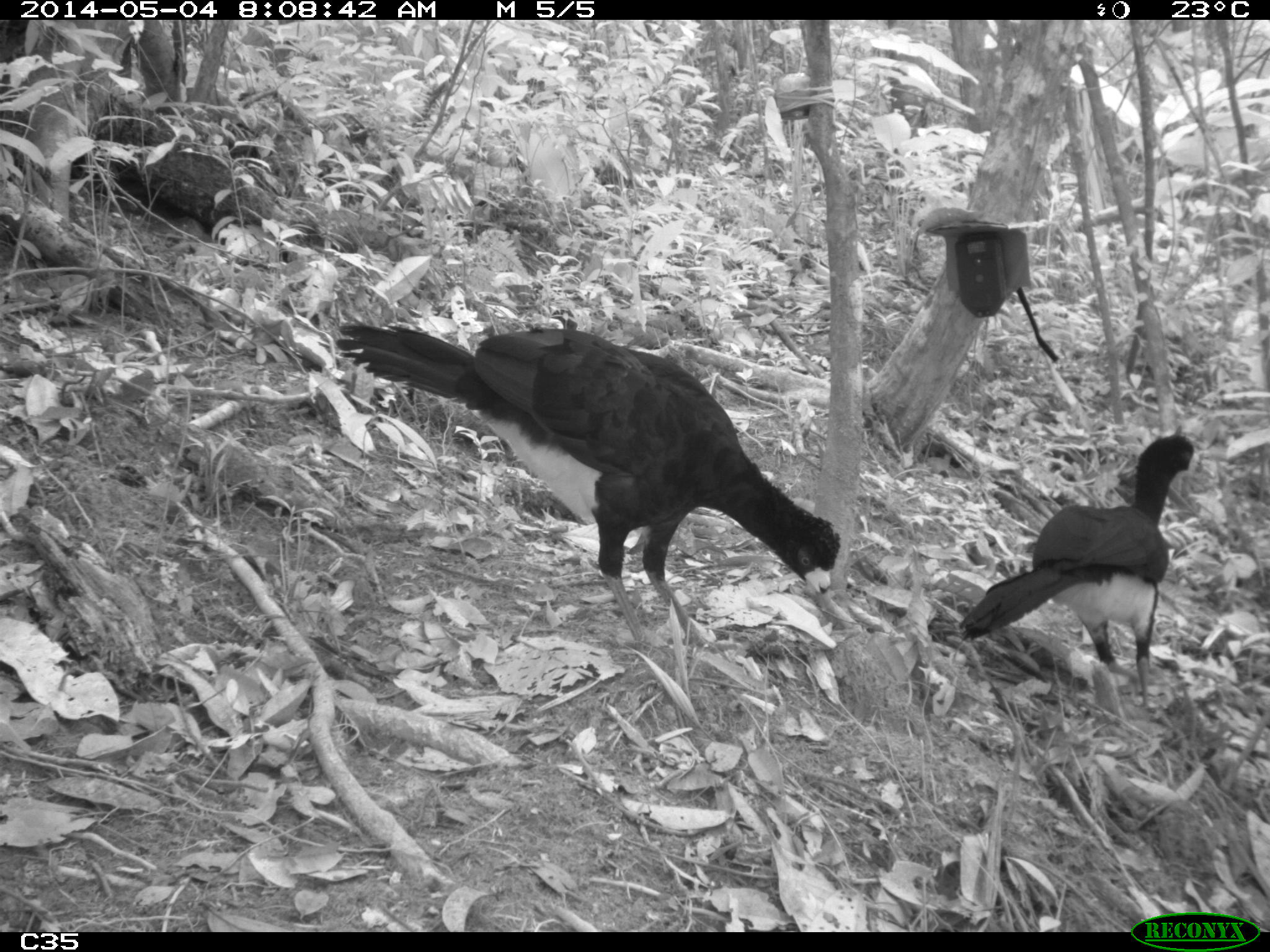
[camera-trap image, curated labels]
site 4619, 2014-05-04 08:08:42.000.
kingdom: Animalia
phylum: Chordata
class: Aves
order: Galliformes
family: Cracidae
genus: Crax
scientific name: Crax alector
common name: black curassow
Crax alector (black curassow), count 2, age adult, sex female.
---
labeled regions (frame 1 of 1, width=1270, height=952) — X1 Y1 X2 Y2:
crax alector: 332 316 835 652; 958 433 1204 714